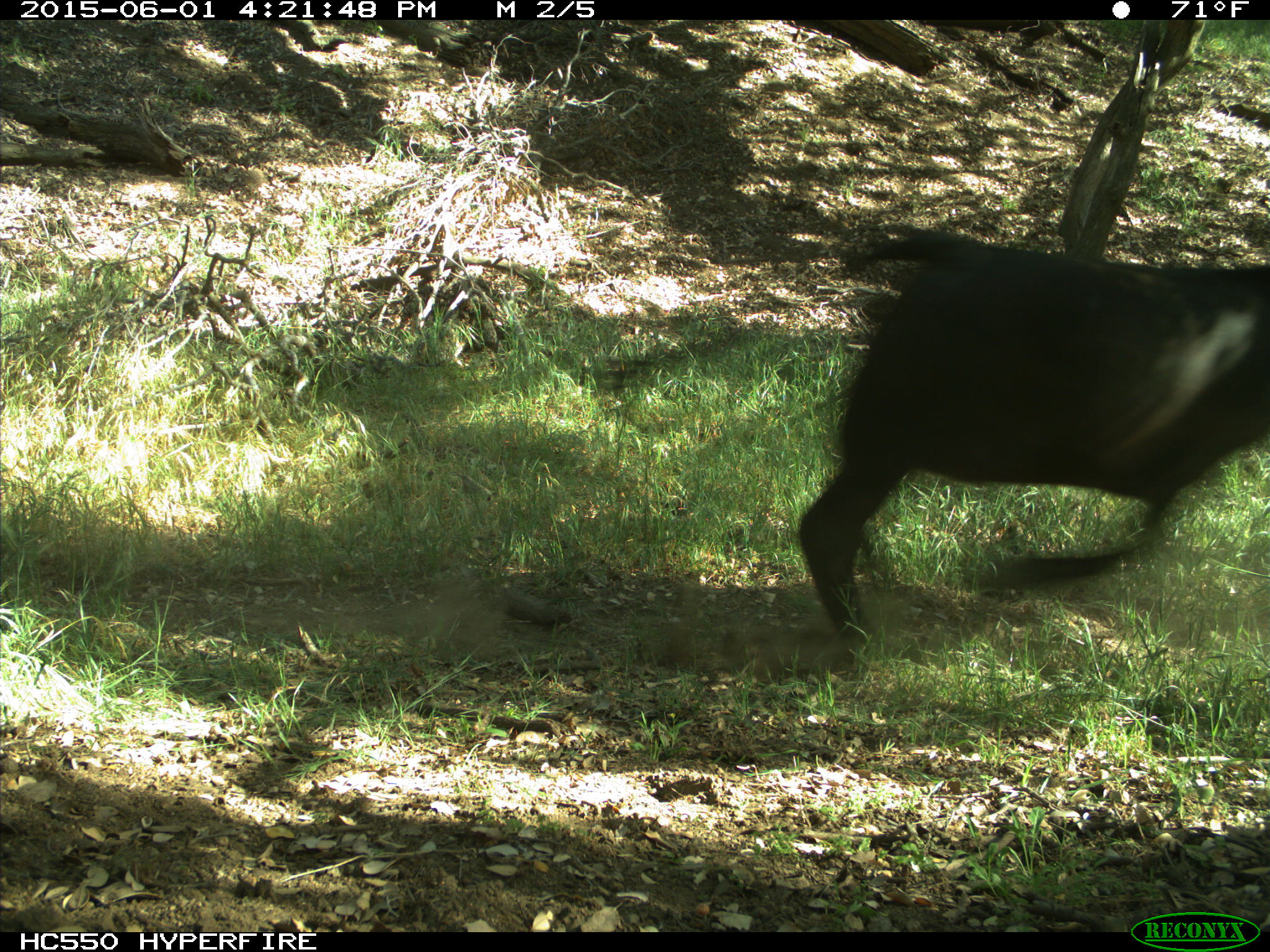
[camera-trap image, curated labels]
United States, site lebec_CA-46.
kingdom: Animalia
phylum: Chordata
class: Mammalia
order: Artiodactyla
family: Bovidae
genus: Bos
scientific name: Bos taurus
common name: domestic cow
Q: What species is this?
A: Bos taurus (domestic cow).